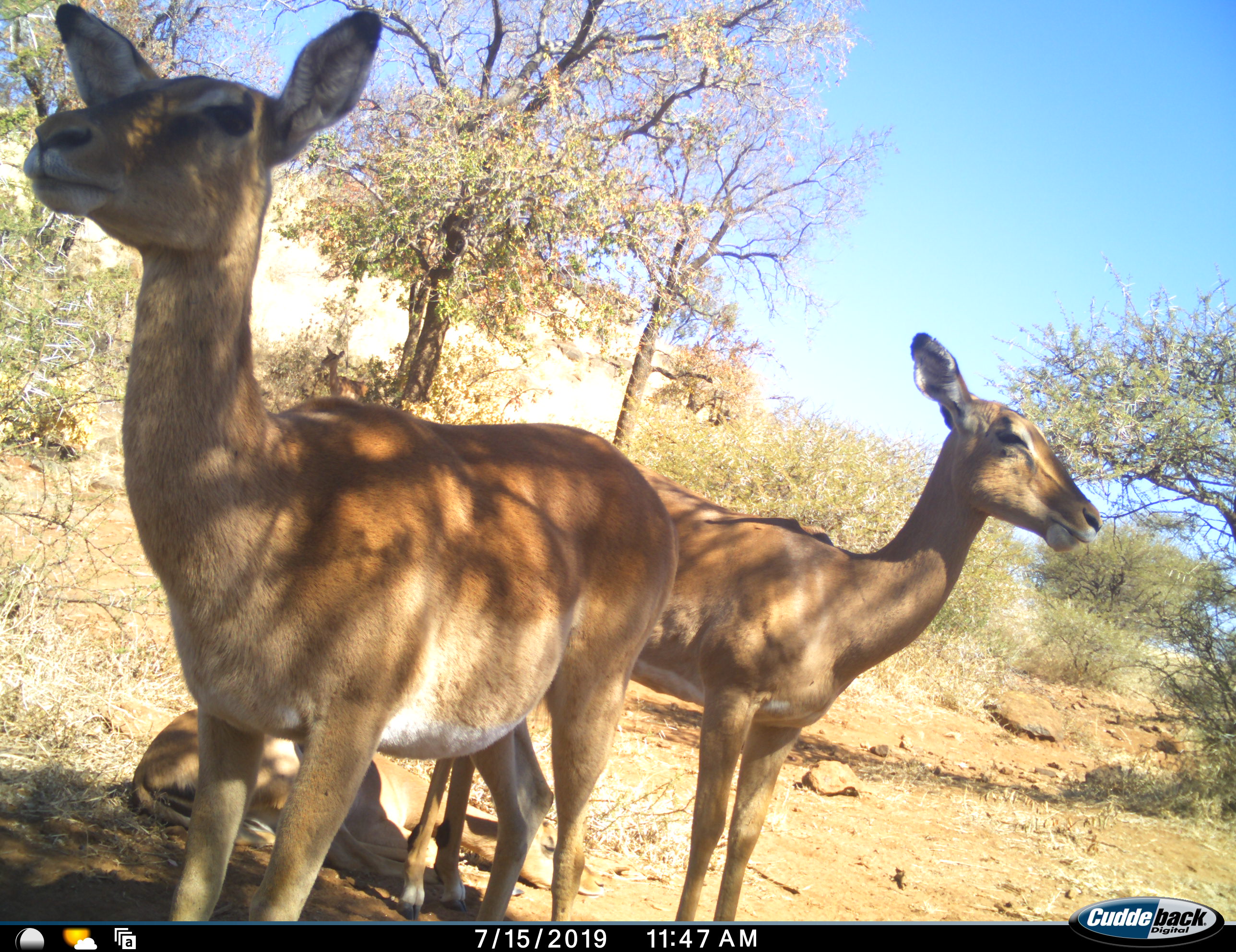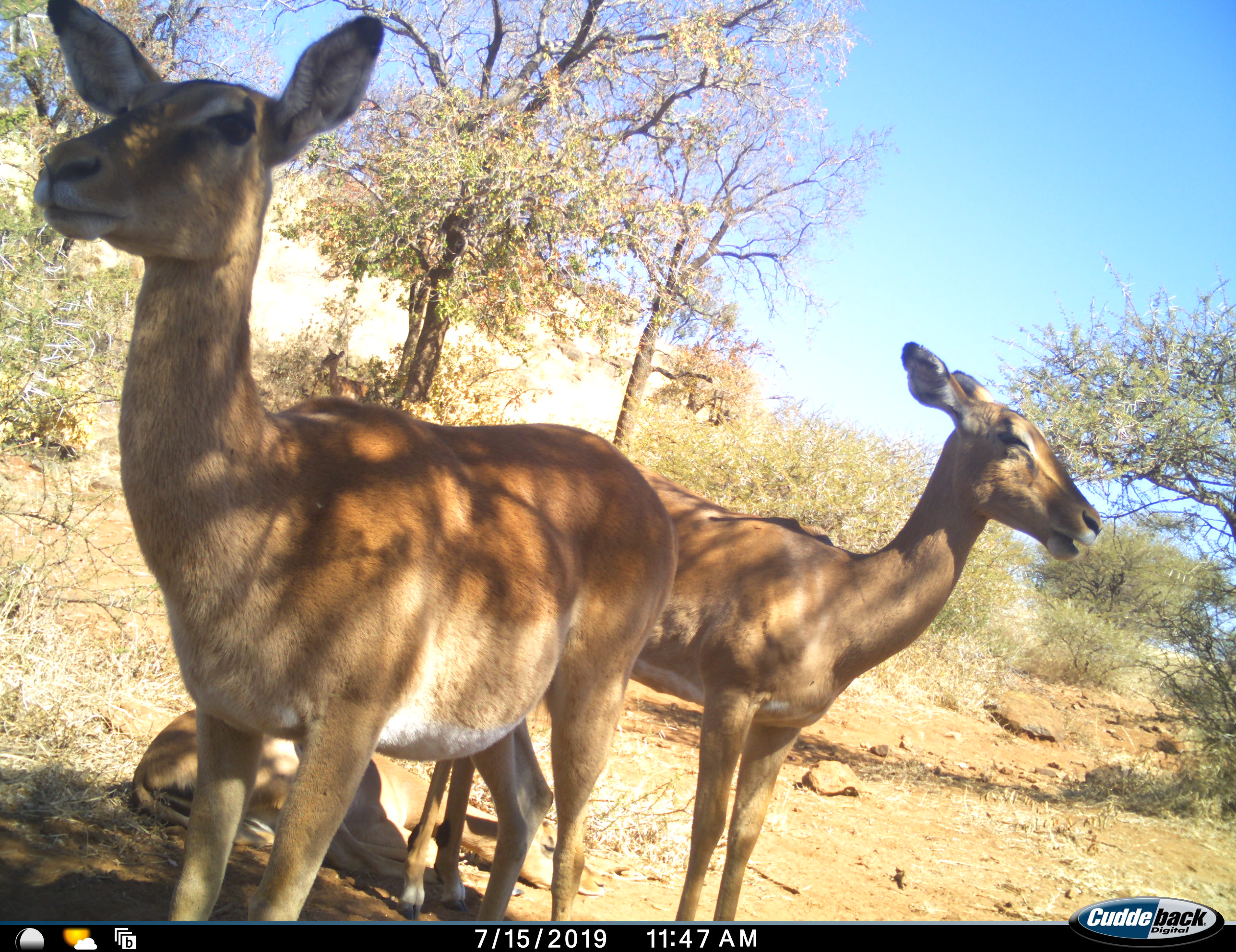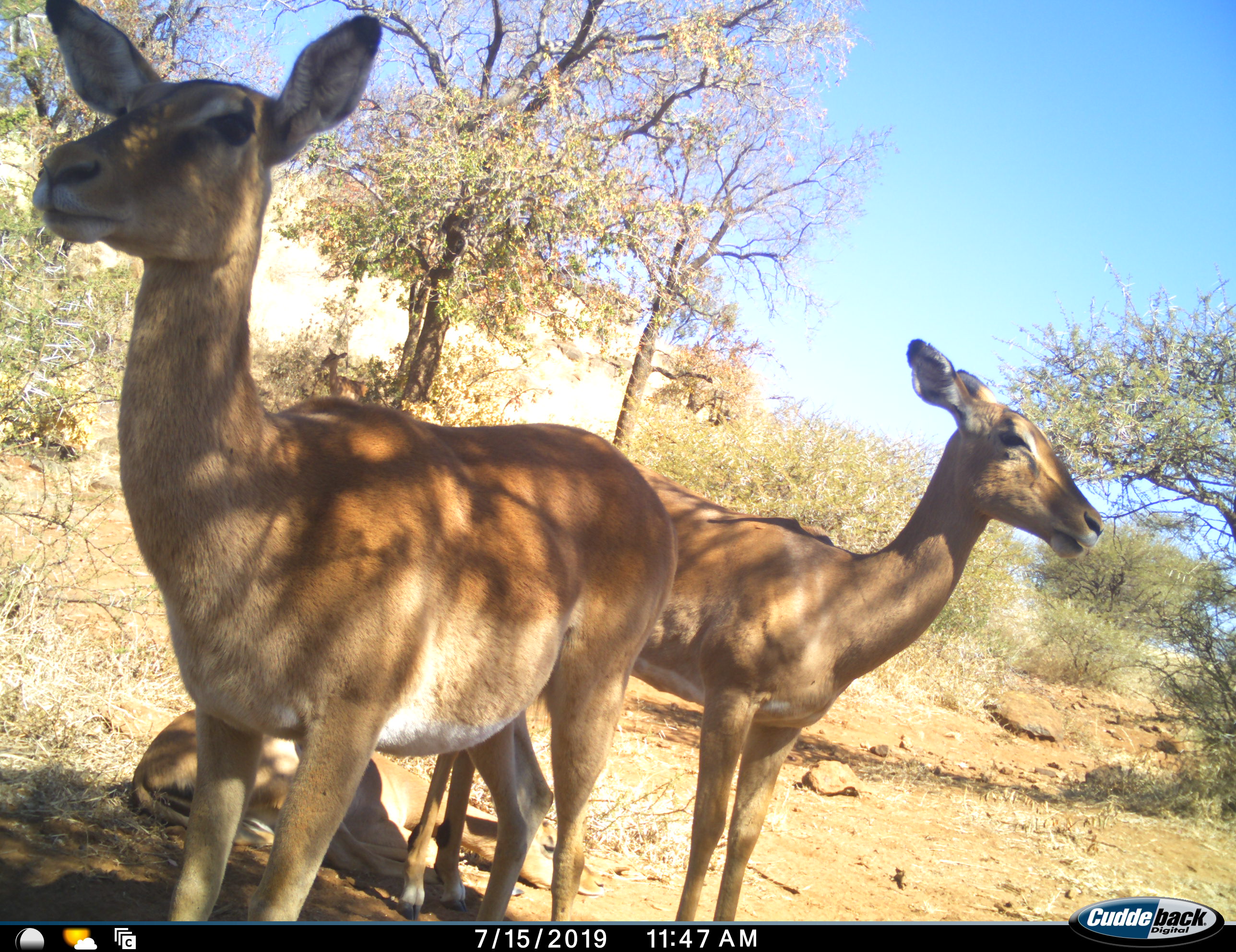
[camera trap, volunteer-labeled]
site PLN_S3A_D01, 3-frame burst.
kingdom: Animalia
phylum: Chordata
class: Mammalia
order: Artiodactyla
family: Bovidae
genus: Aepyceros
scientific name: Aepyceros melampus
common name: impala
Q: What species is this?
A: Impala (Aepyceros melampus).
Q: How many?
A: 3.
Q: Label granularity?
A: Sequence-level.